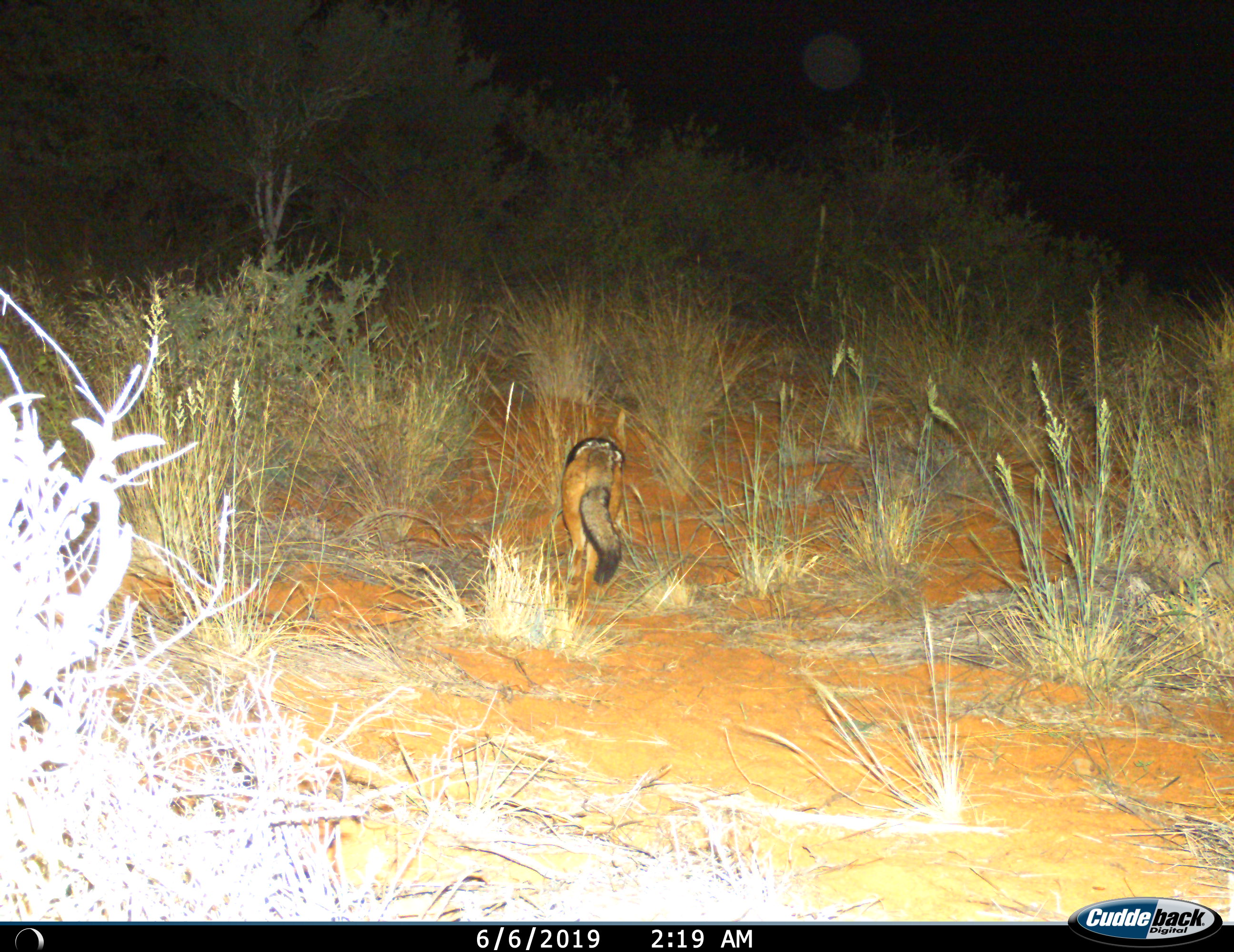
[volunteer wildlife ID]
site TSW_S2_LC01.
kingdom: Animalia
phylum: Chordata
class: Mammalia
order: Carnivora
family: Canidae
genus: Lupulella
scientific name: Lupulella mesomelas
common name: black-backed jackal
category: jackalblackbacked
Jackalblackbacked (black-backed jackal) (Lupulella mesomelas), count 1. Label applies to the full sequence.